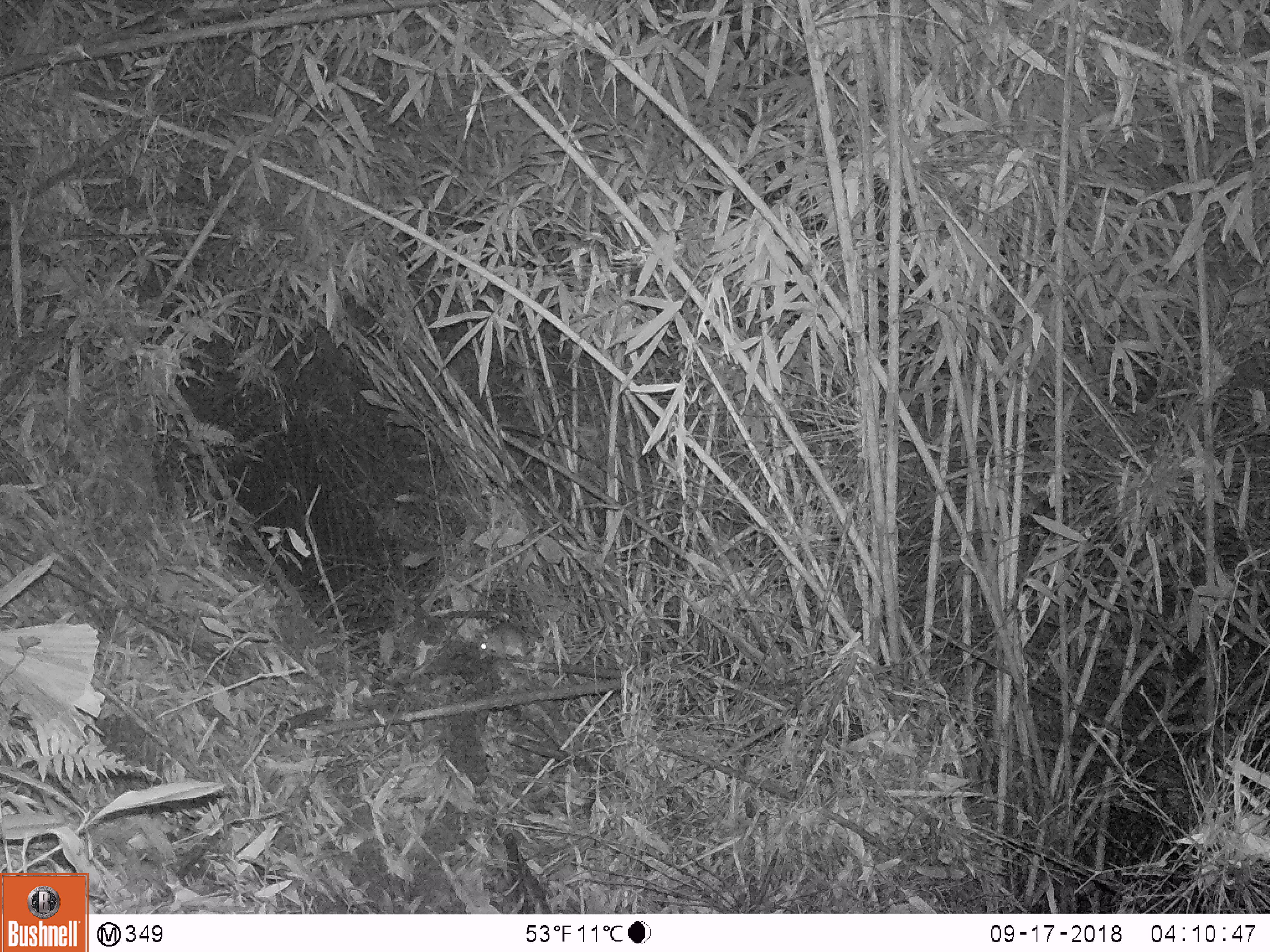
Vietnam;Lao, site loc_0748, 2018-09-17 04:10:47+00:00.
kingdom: Animalia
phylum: Chordata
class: Mammalia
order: Rodentia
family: Muridae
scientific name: Muridae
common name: old-world mice and rats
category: unidentified murid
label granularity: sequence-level